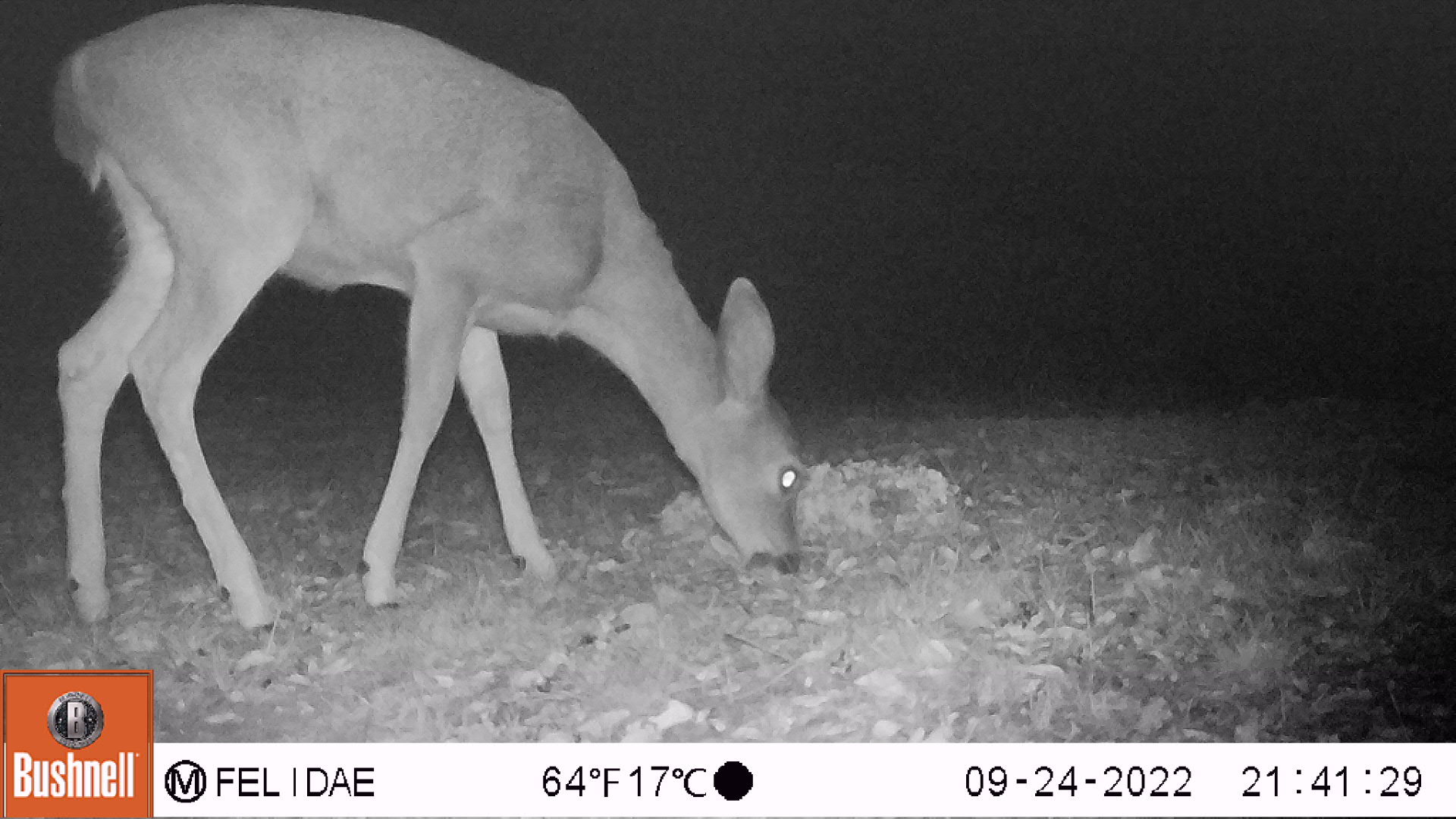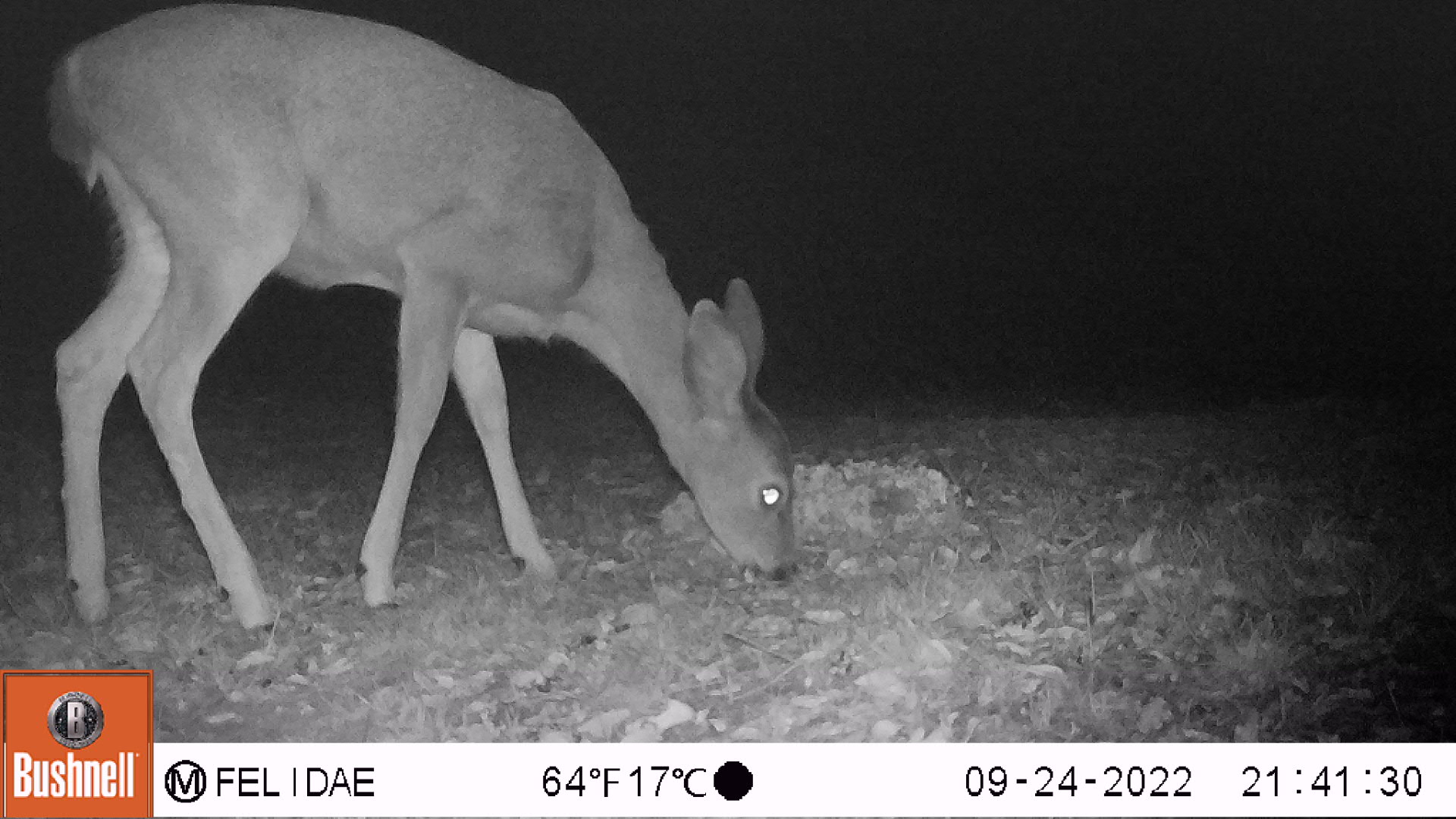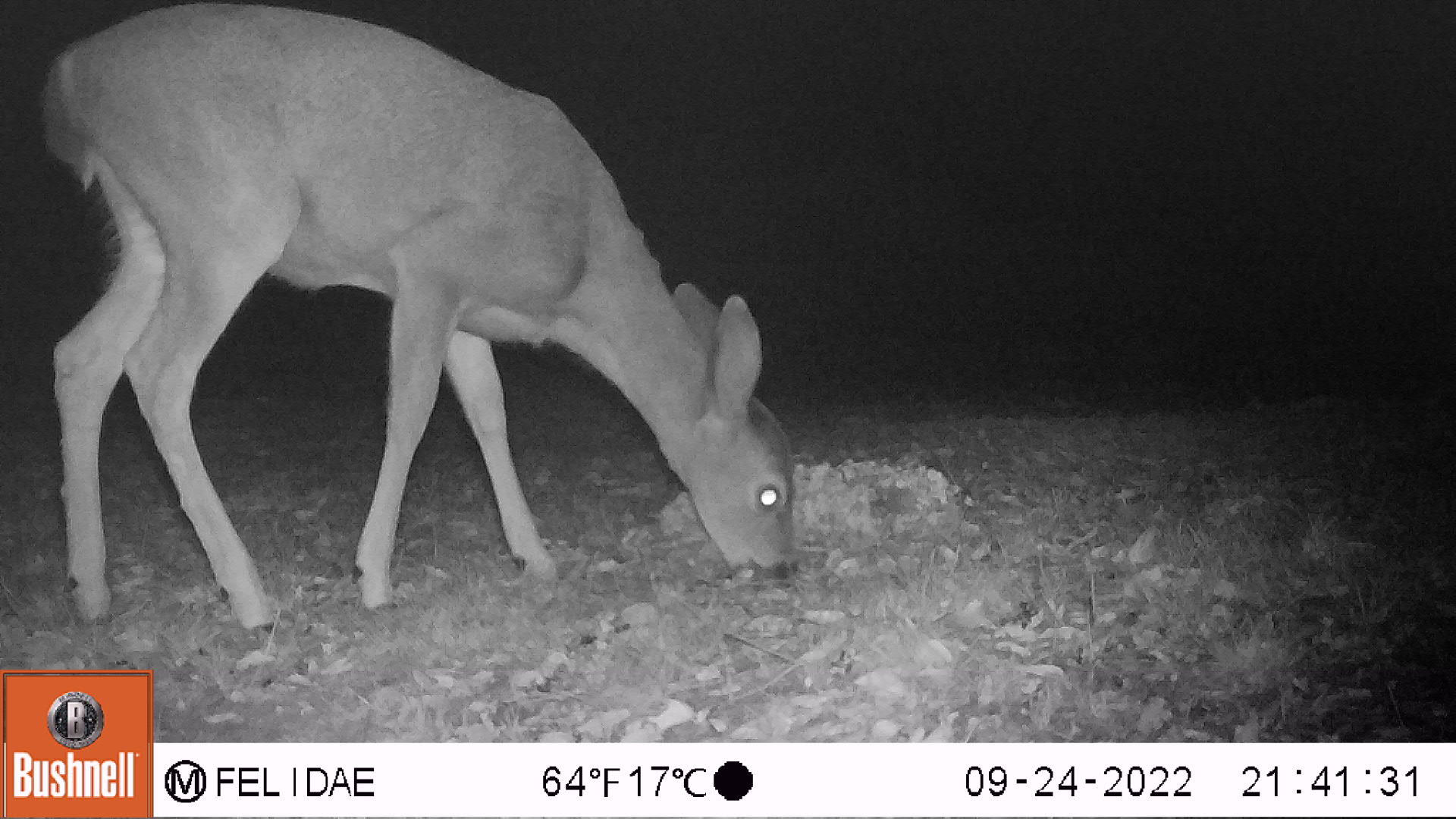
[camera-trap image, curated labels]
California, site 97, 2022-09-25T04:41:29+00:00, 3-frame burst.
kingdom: Animalia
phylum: Chordata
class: Mammalia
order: Artiodactyla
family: Cervidae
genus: Odocoileus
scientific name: Odocoileus hemionus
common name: mule deer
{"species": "mule deer (Odocoileus hemionus)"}